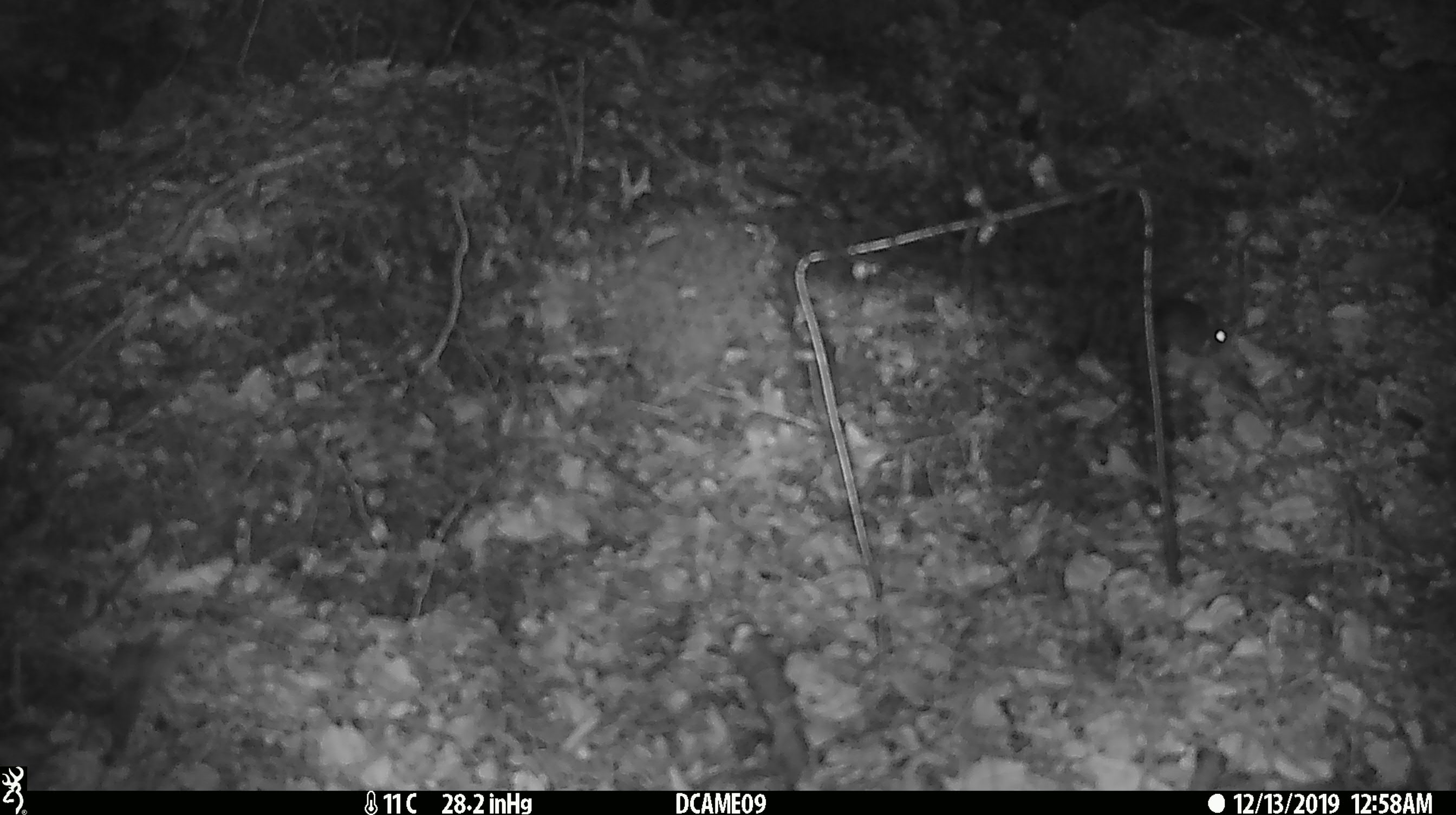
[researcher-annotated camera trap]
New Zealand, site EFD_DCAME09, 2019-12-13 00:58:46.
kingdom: Animalia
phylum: Chordata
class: Mammalia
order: Rodentia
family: Muridae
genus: Mus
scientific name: Mus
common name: mouse